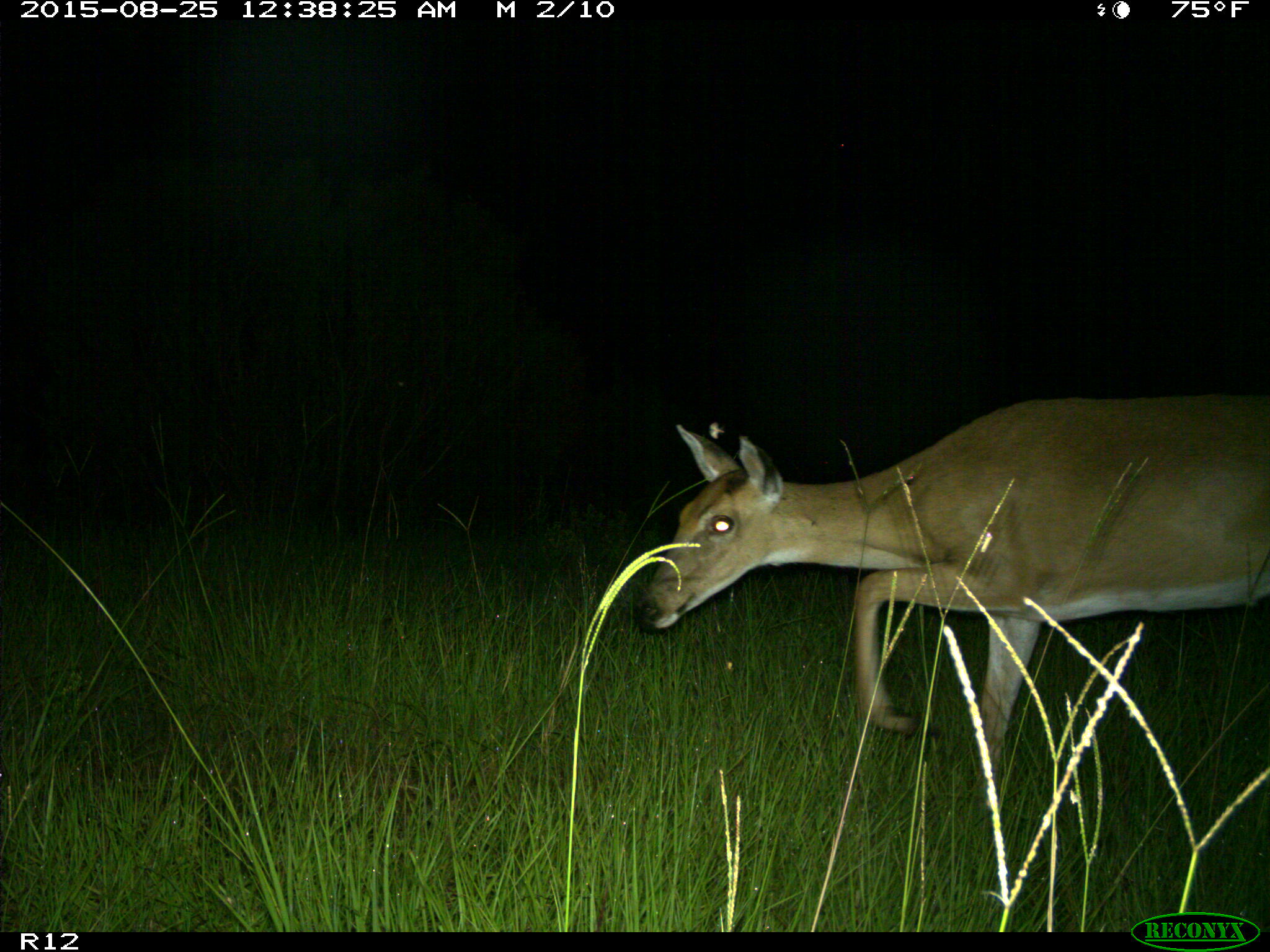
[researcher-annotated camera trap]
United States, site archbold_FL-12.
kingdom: Animalia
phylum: Chordata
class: Mammalia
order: Artiodactyla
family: Cervidae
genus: Odocoileus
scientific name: Odocoileus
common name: deer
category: unidentified deer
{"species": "unidentified deer (deer) (Odocoileus)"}